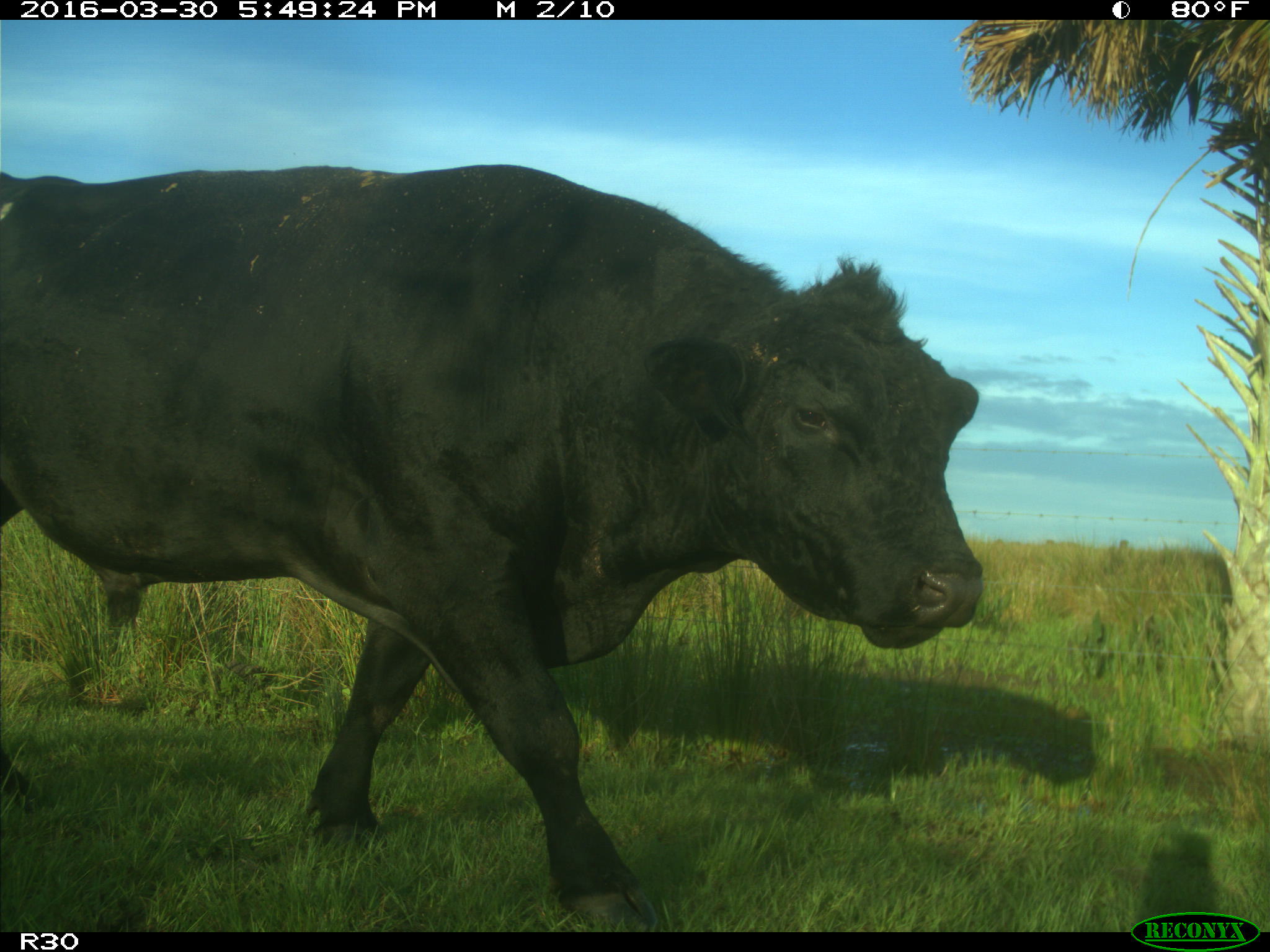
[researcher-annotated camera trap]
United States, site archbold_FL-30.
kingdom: Animalia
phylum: Chordata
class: Mammalia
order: Artiodactyla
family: Bovidae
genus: Bos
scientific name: Bos taurus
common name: domestic cow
Bos taurus (domestic cow).